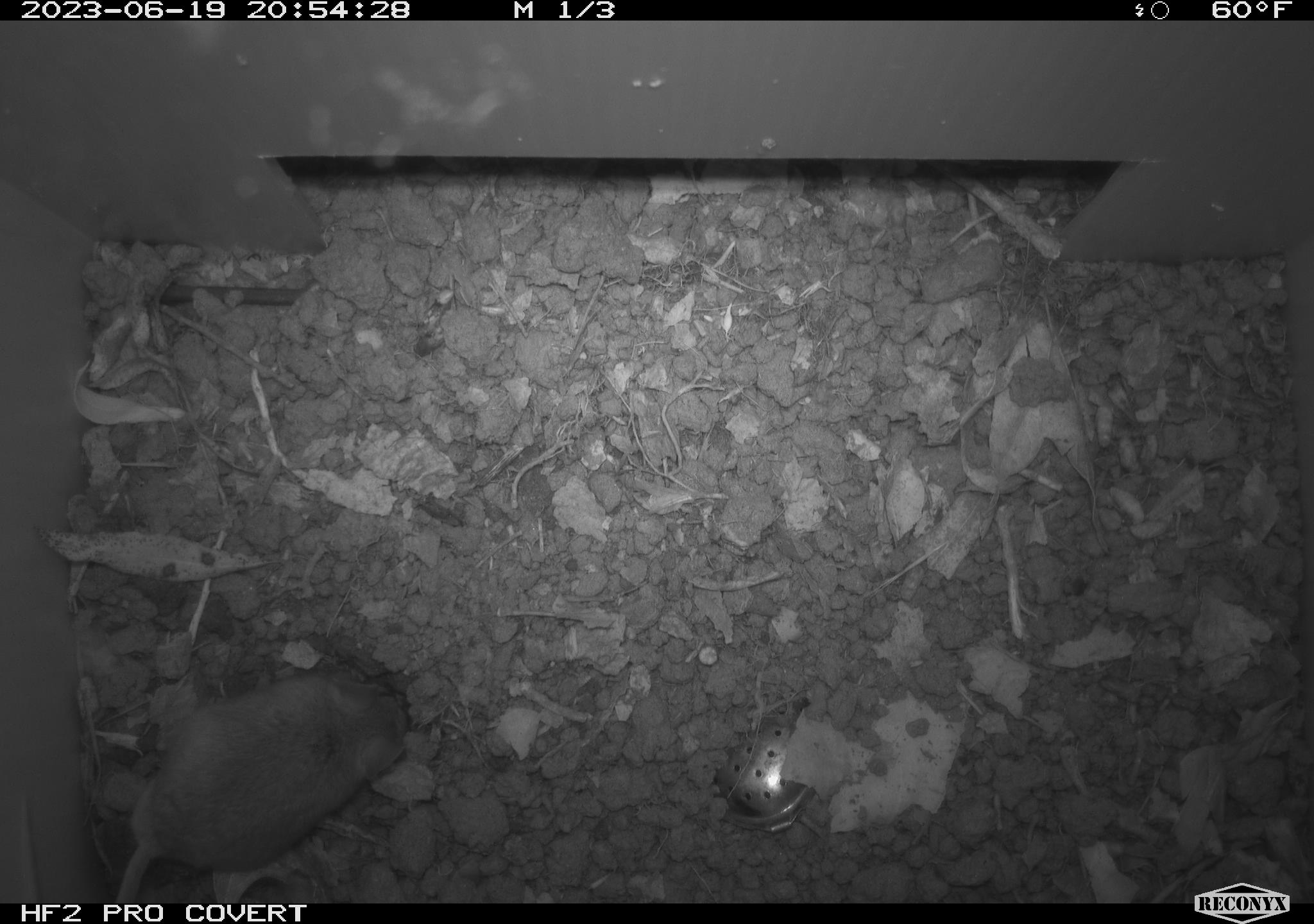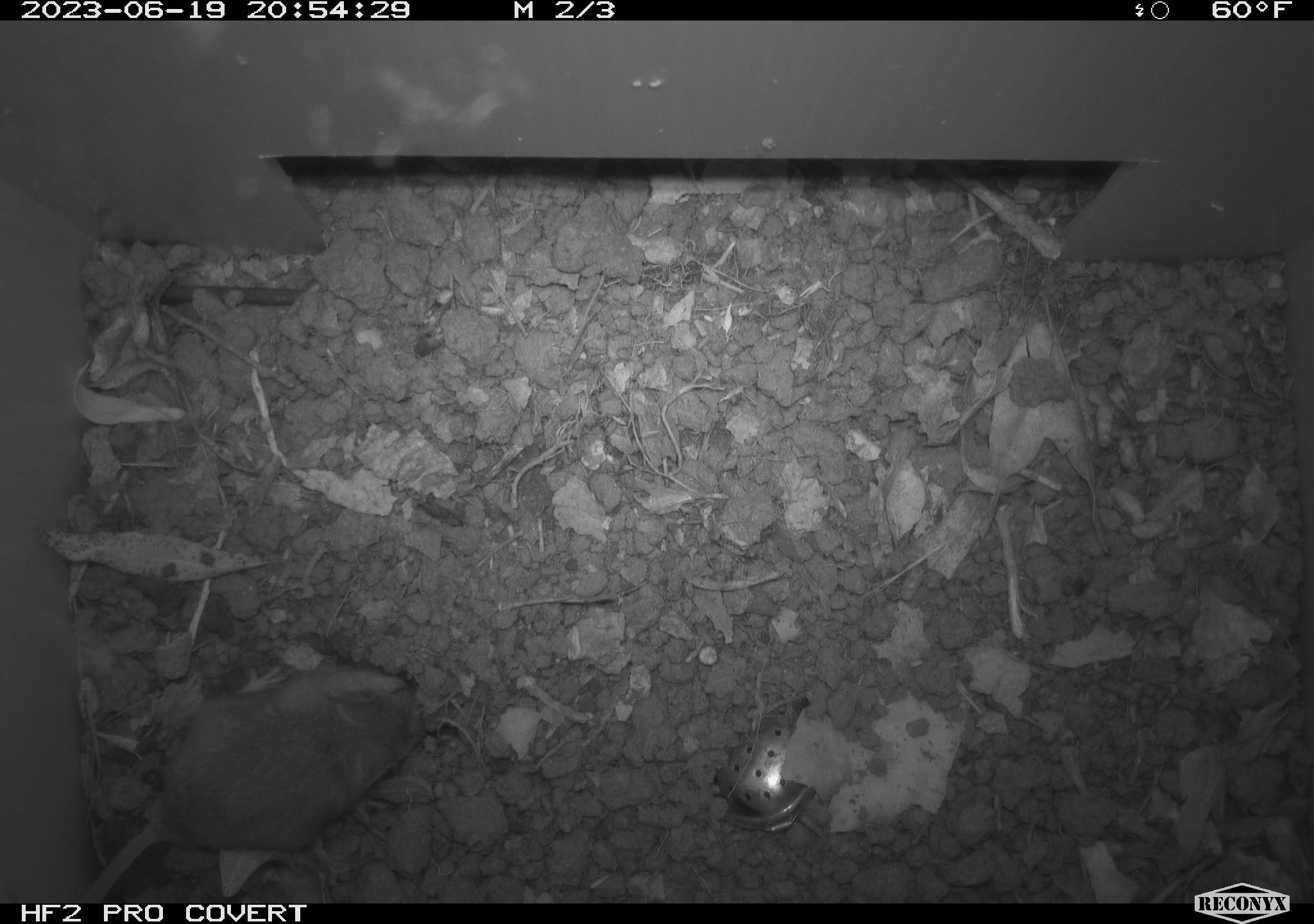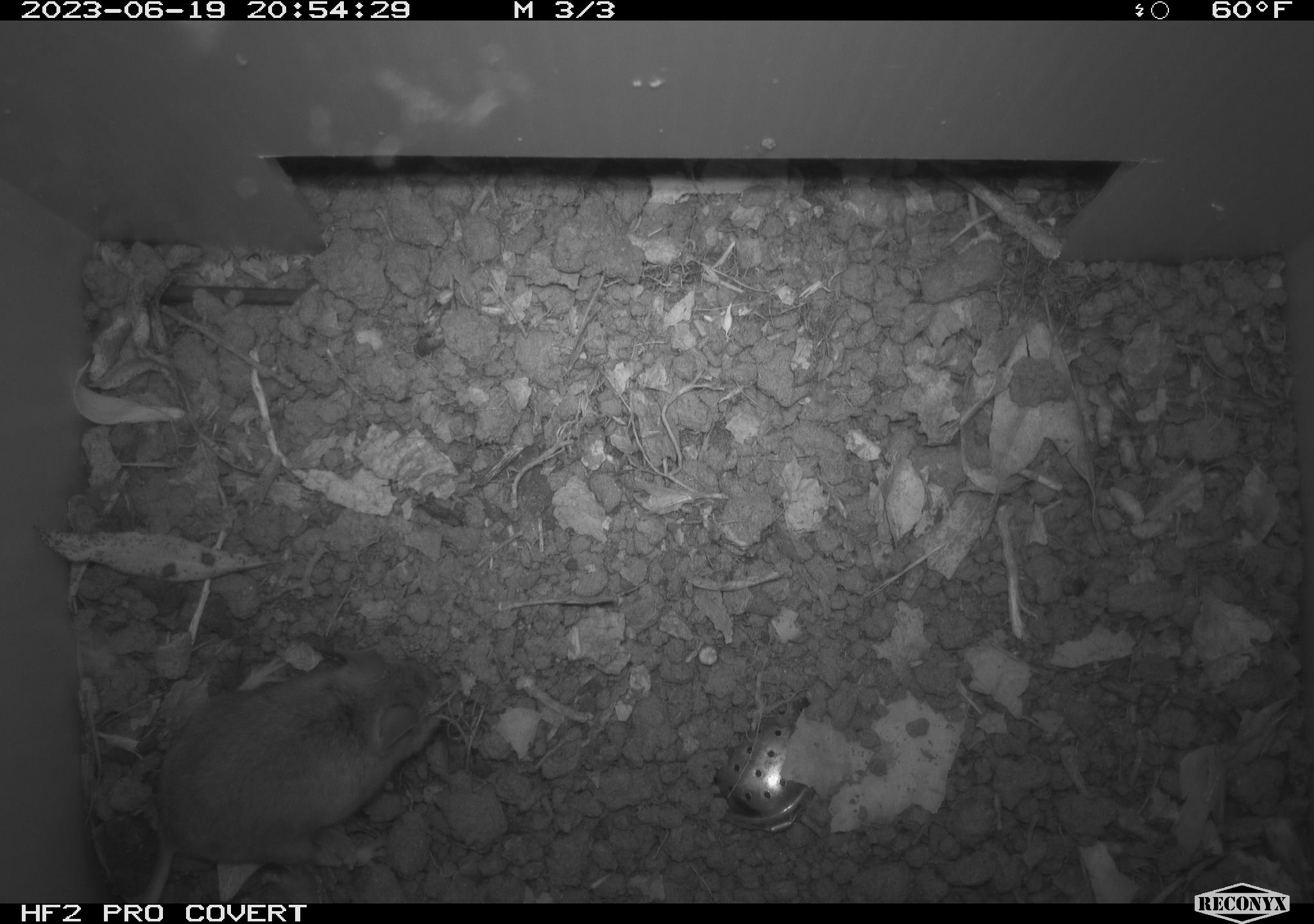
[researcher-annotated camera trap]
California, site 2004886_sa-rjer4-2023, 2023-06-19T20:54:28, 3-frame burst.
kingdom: Animalia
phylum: Chordata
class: Mammalia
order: Rodentia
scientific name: Rodentia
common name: mouse species